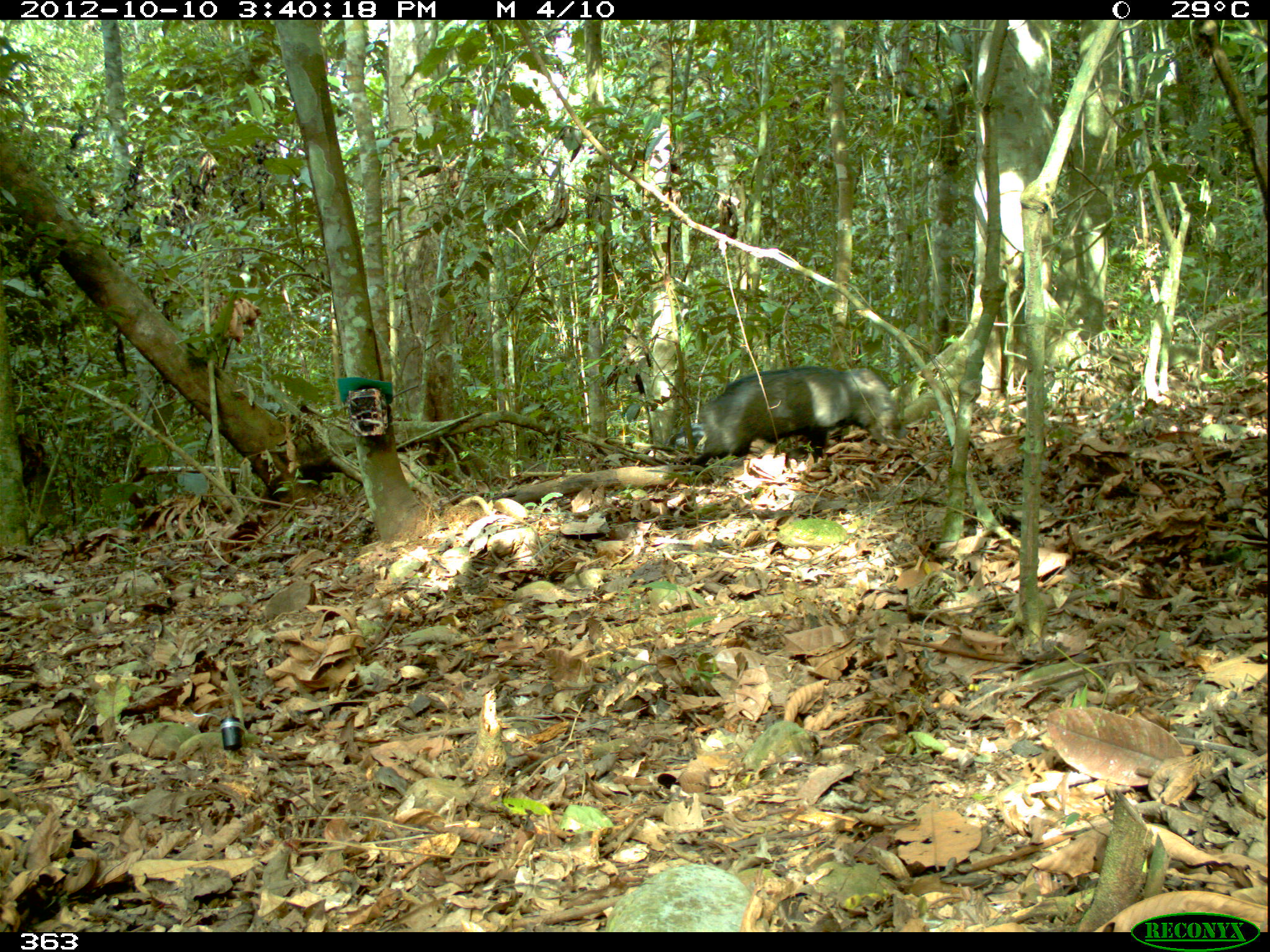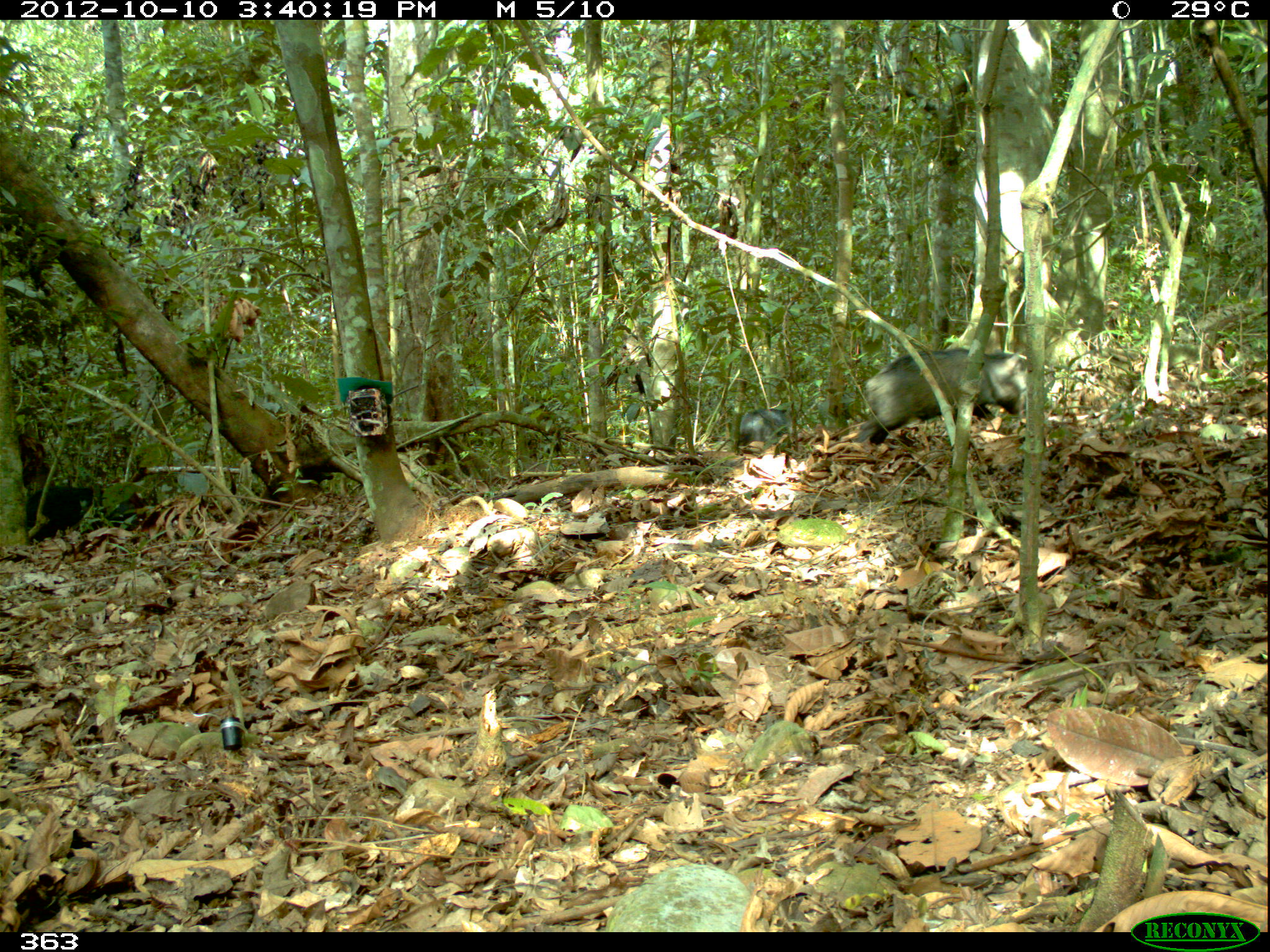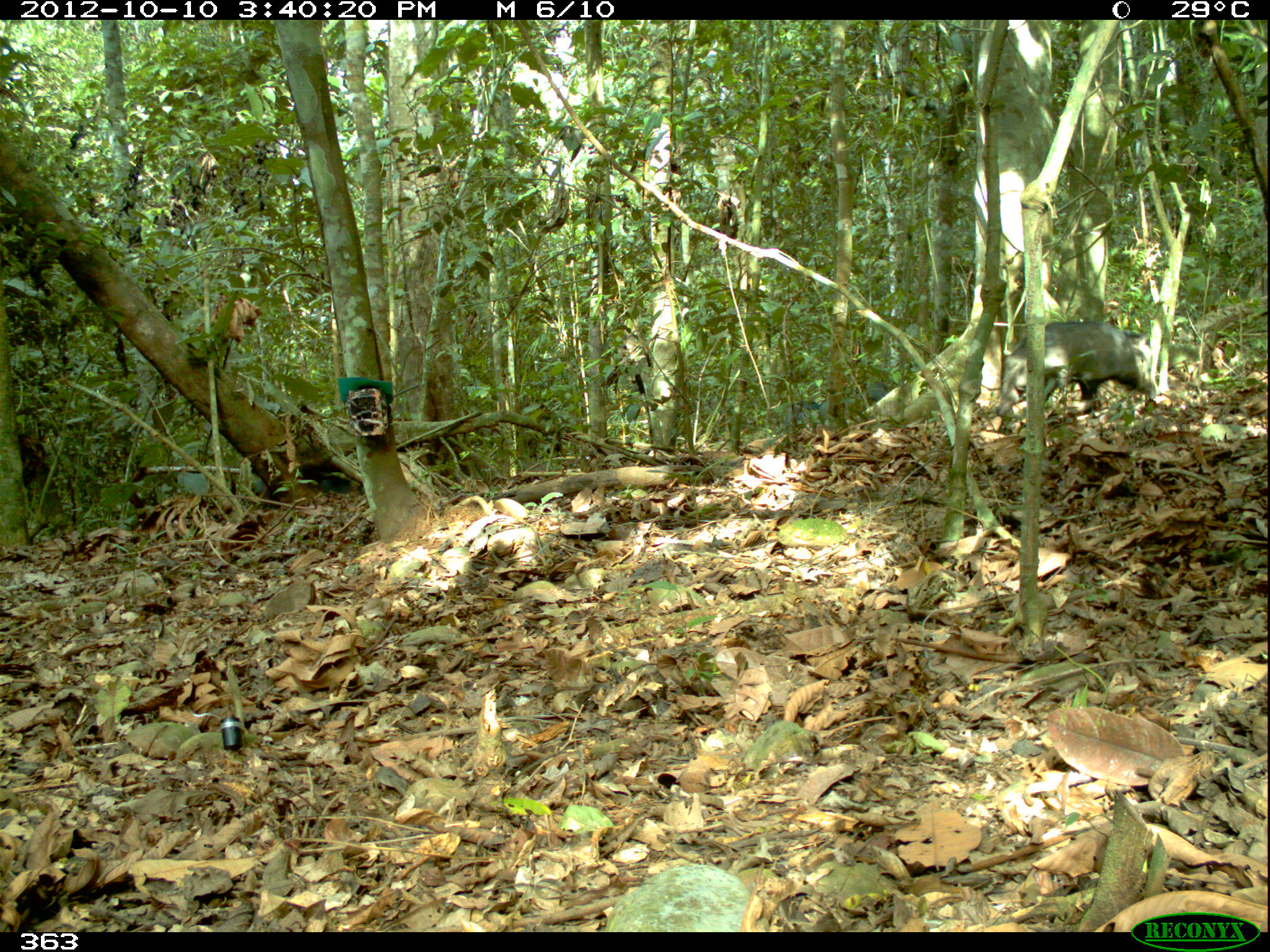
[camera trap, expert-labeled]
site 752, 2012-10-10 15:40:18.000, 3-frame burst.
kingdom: Animalia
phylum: Chordata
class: Mammalia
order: Artiodactyla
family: Tayassuidae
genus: Tayassu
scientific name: Tayassu pecari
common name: white-lipped peccary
Tayassu pecari (white-lipped peccary).